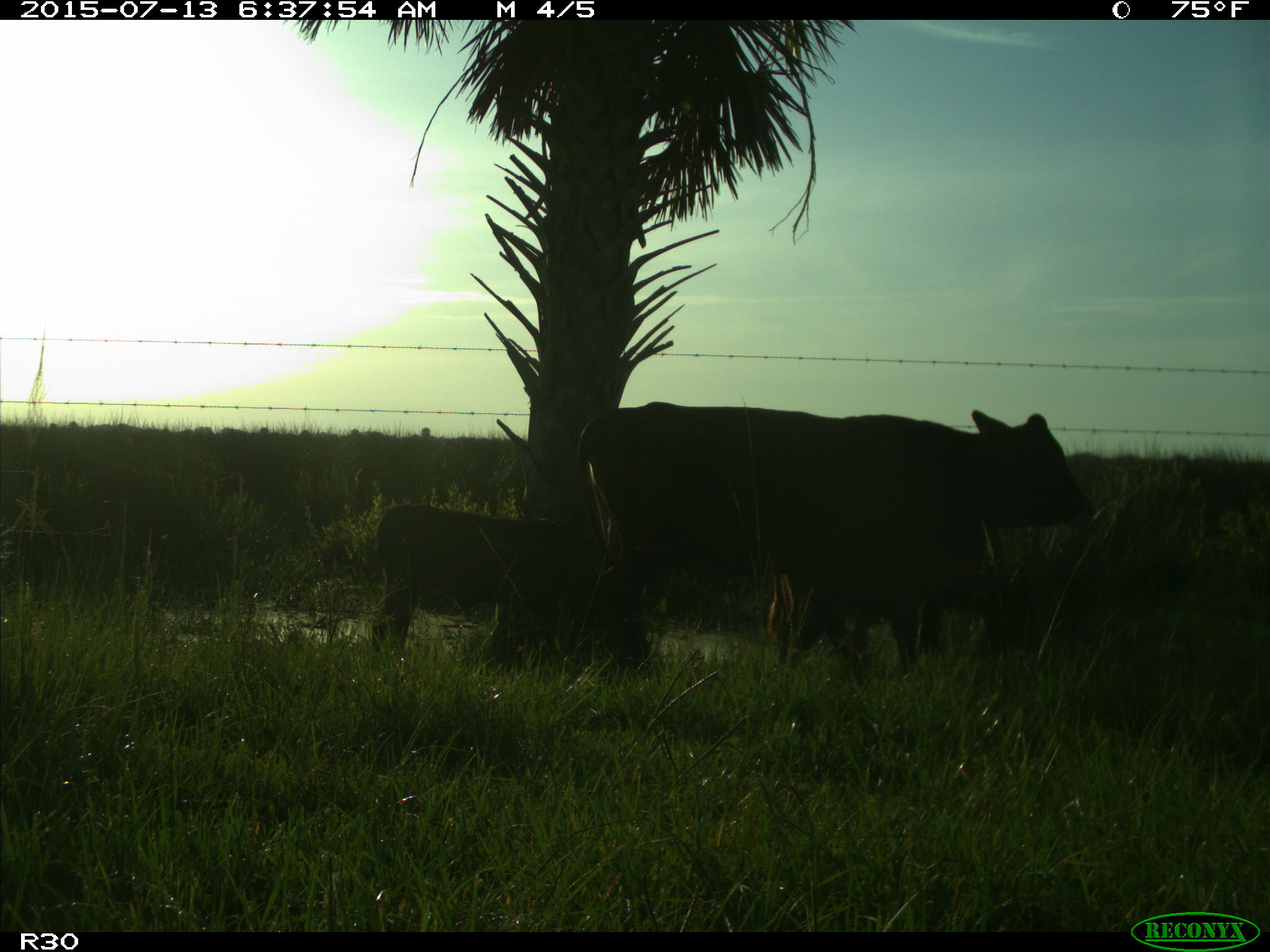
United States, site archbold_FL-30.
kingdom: Animalia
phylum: Chordata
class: Mammalia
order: Artiodactyla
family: Bovidae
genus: Bos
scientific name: Bos taurus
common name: domestic cow